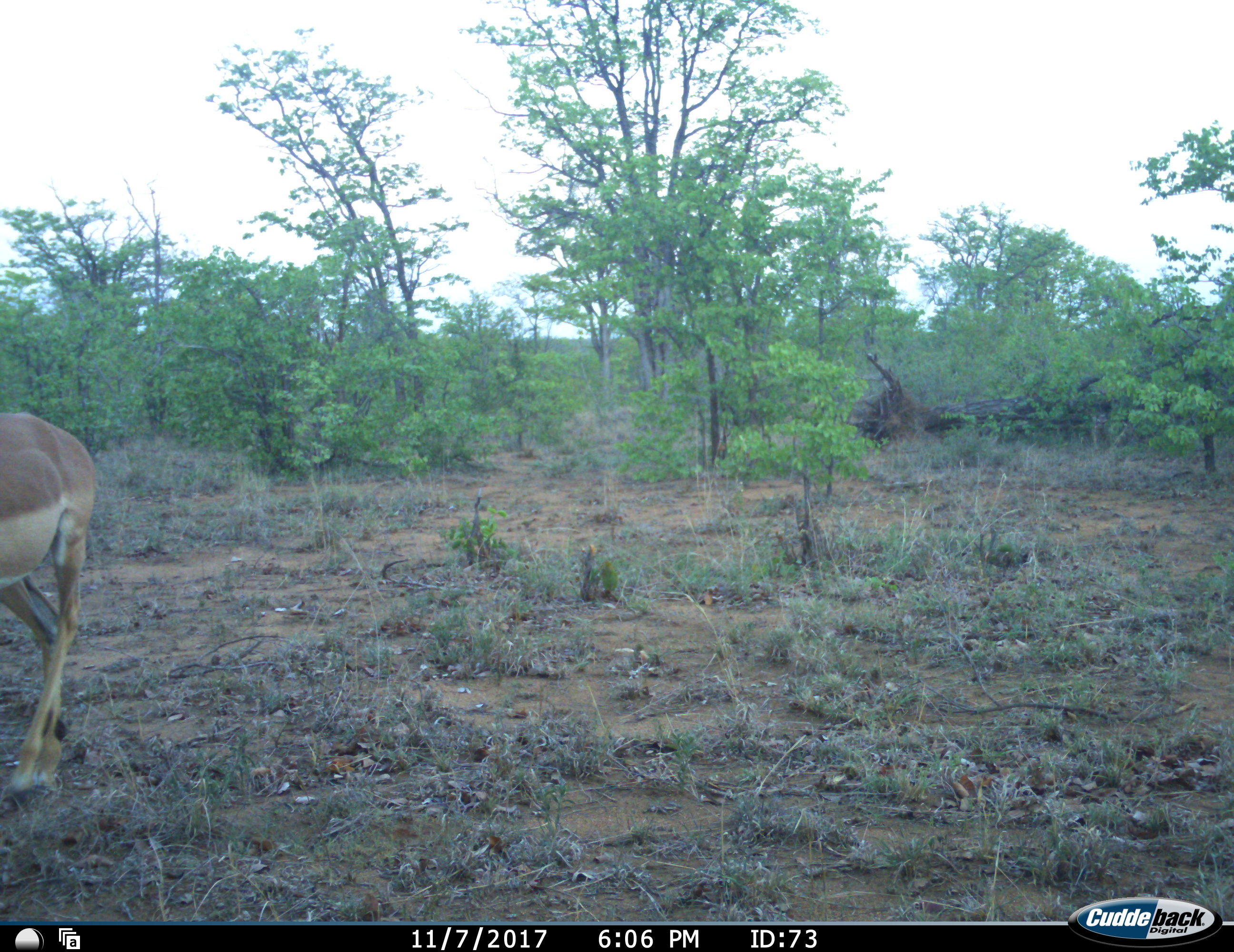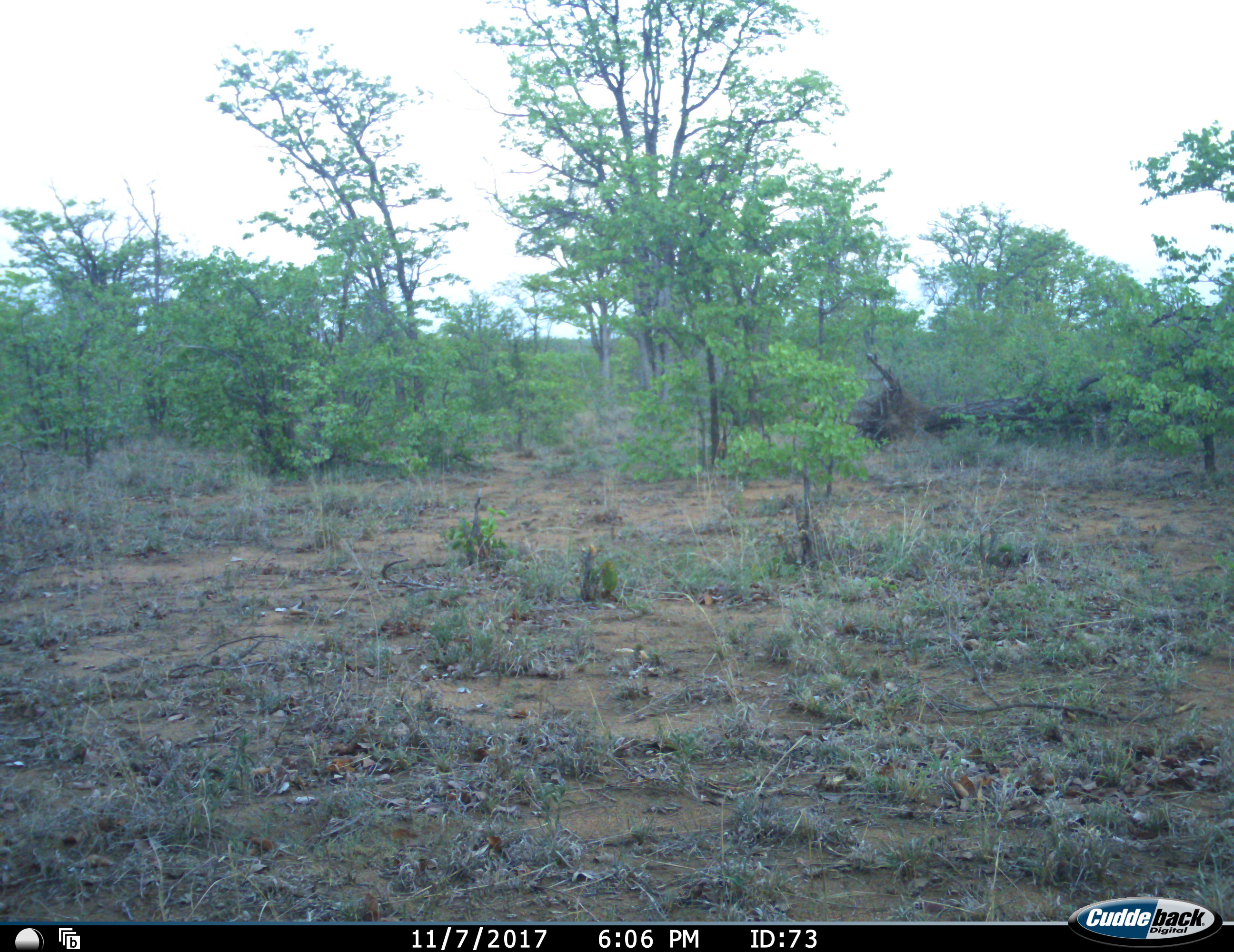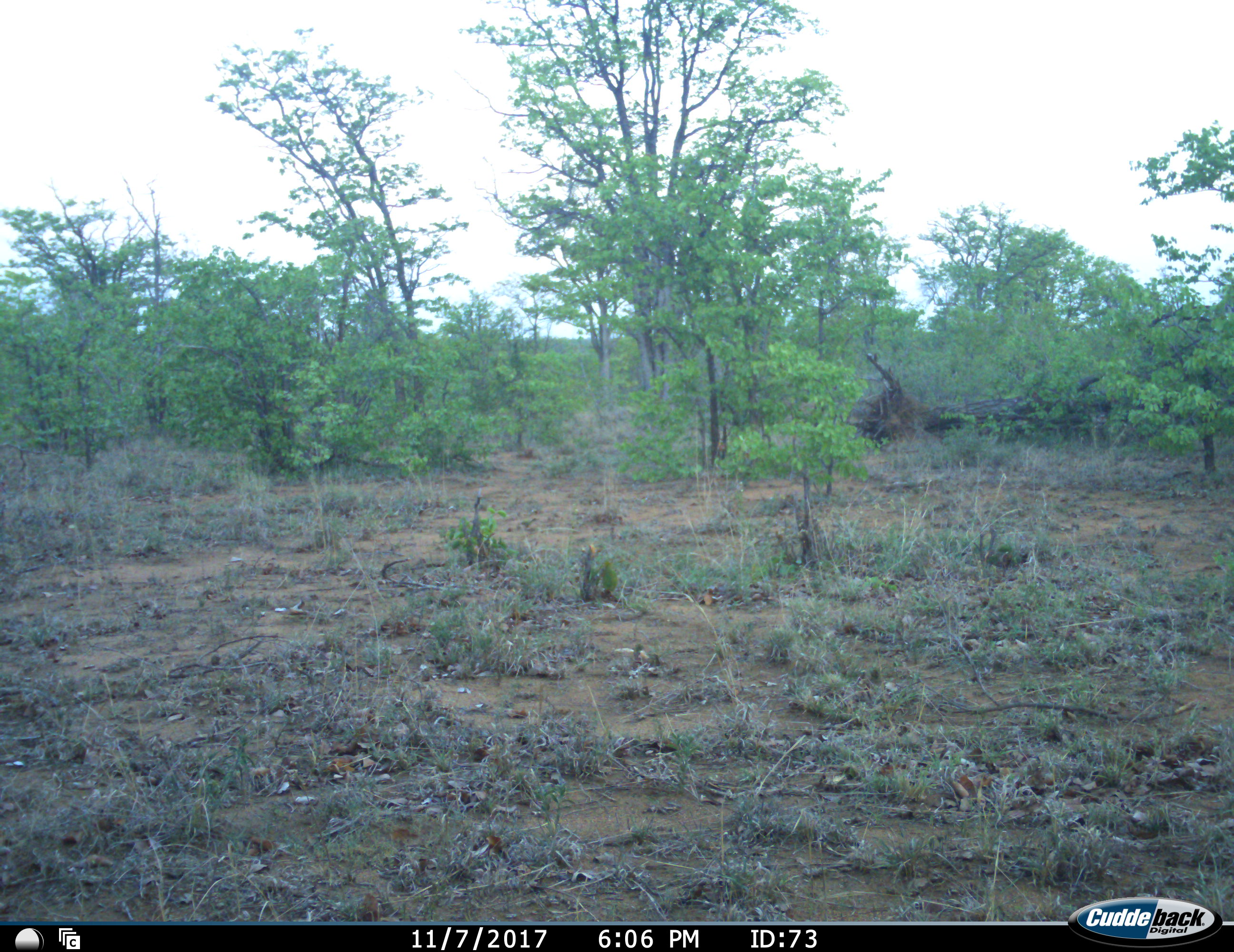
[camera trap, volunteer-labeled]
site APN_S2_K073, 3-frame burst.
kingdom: Animalia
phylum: Chordata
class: Mammalia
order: Artiodactyla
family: Bovidae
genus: Aepyceros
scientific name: Aepyceros melampus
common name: impala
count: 1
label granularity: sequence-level